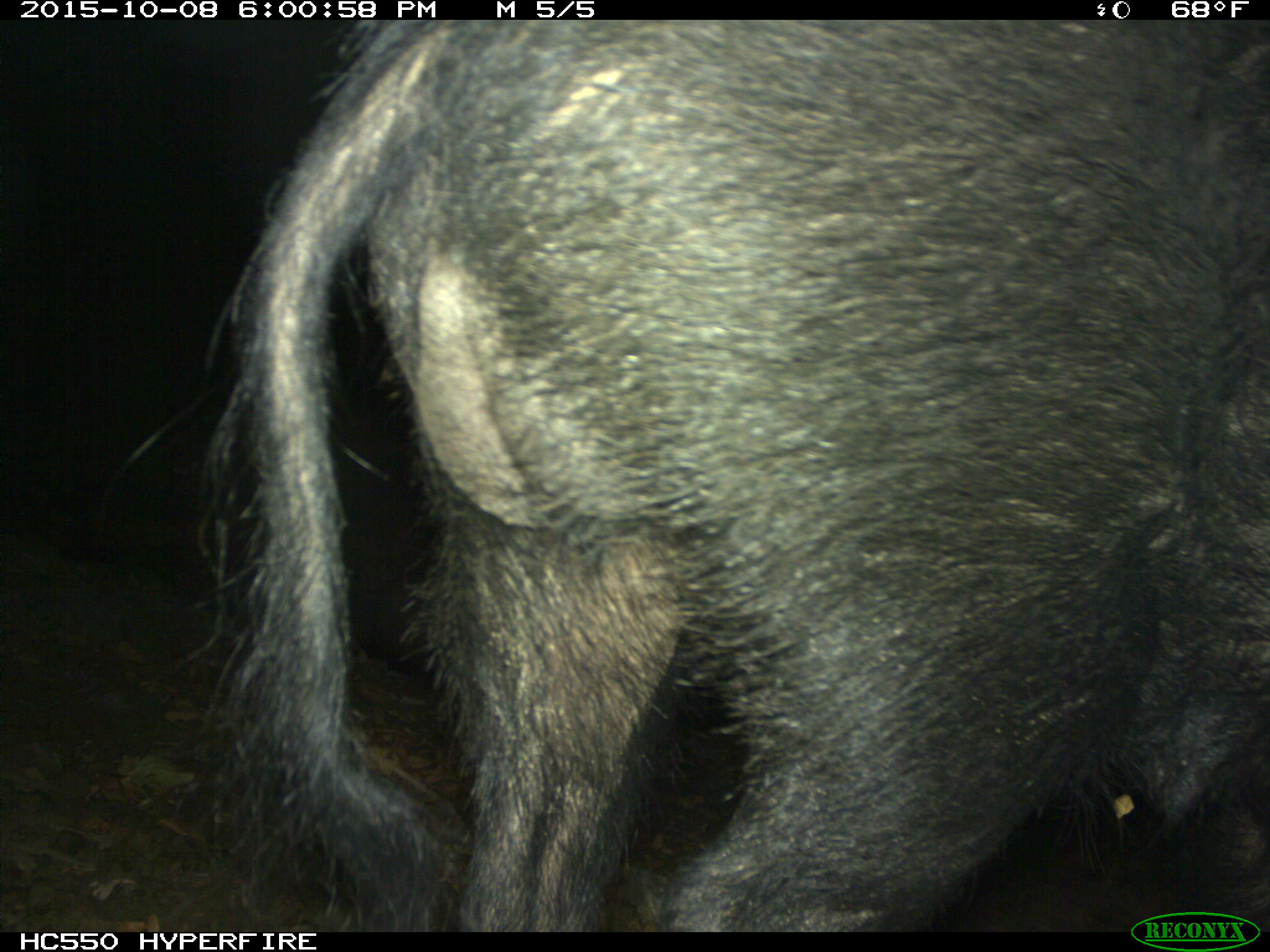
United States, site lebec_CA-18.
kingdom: Animalia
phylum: Chordata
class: Mammalia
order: Artiodactyla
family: Suidae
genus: Sus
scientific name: Sus scrofa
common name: wild boar